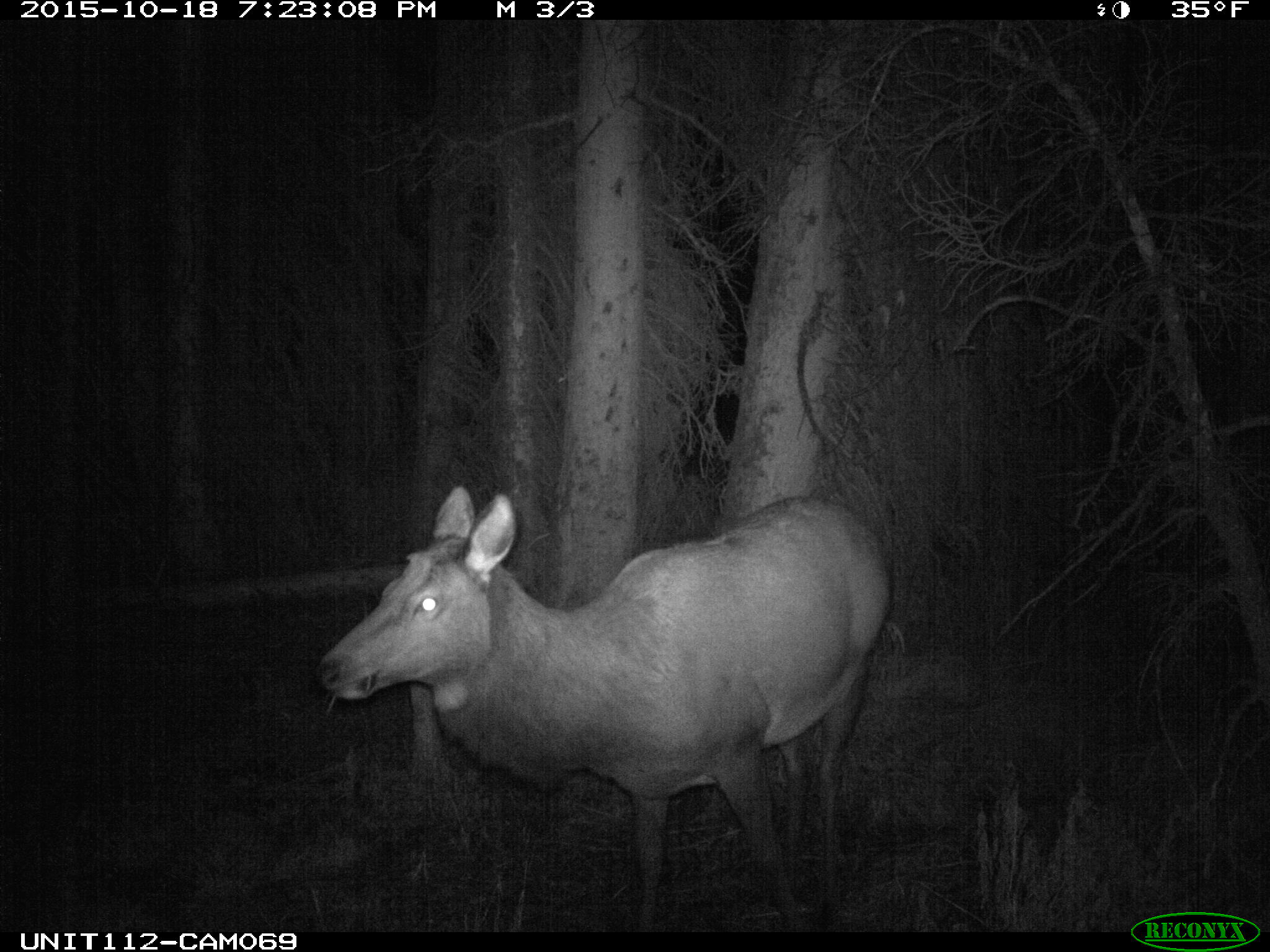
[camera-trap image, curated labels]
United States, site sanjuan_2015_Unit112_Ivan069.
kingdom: Animalia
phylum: Chordata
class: Mammalia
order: Artiodactyla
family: Cervidae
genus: Cervus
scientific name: Cervus elaphus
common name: red deer